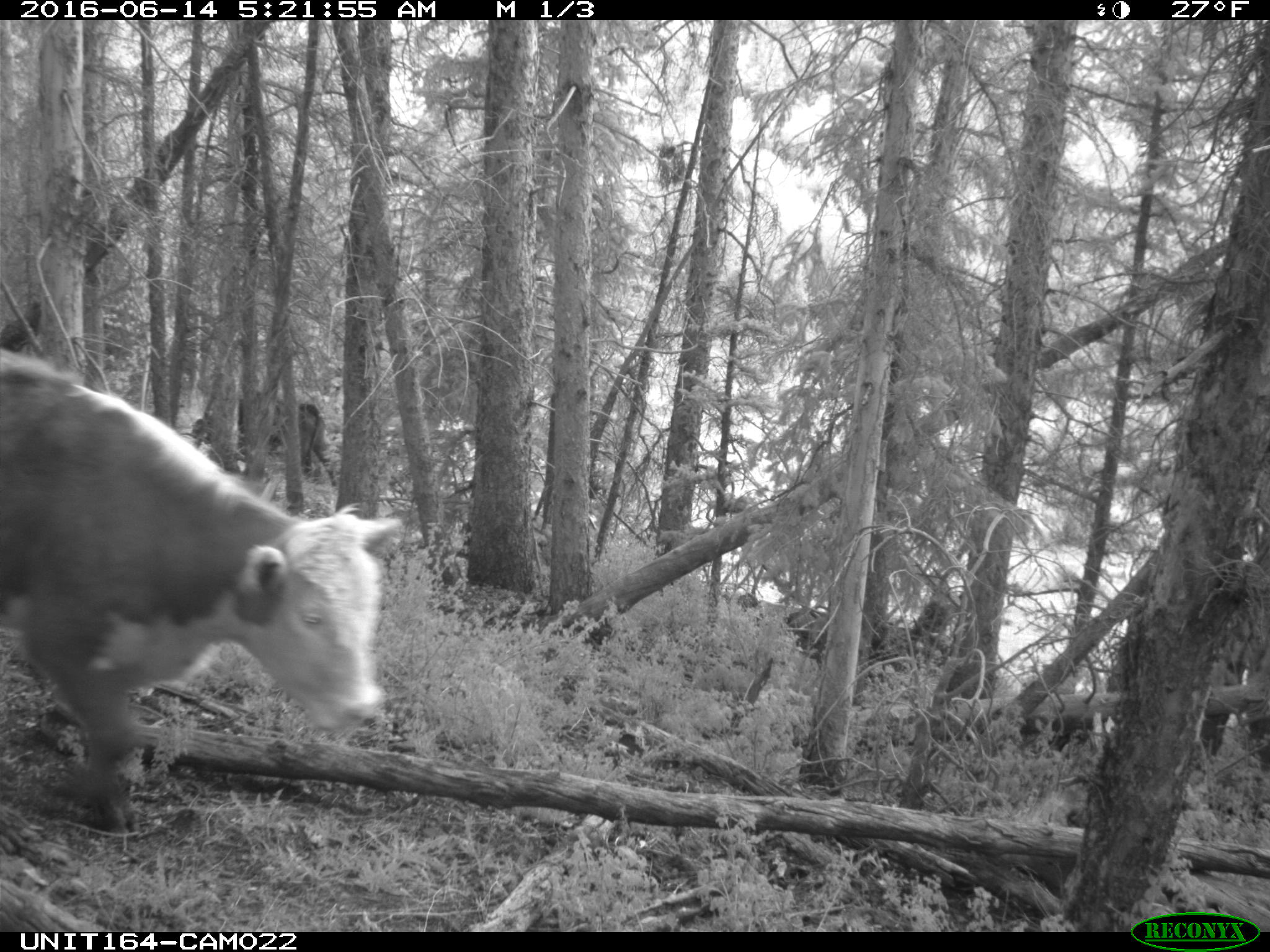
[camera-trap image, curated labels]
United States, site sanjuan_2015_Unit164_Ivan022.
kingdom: Animalia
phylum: Chordata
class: Mammalia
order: Artiodactyla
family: Bovidae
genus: Bos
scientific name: Bos taurus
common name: domestic cow